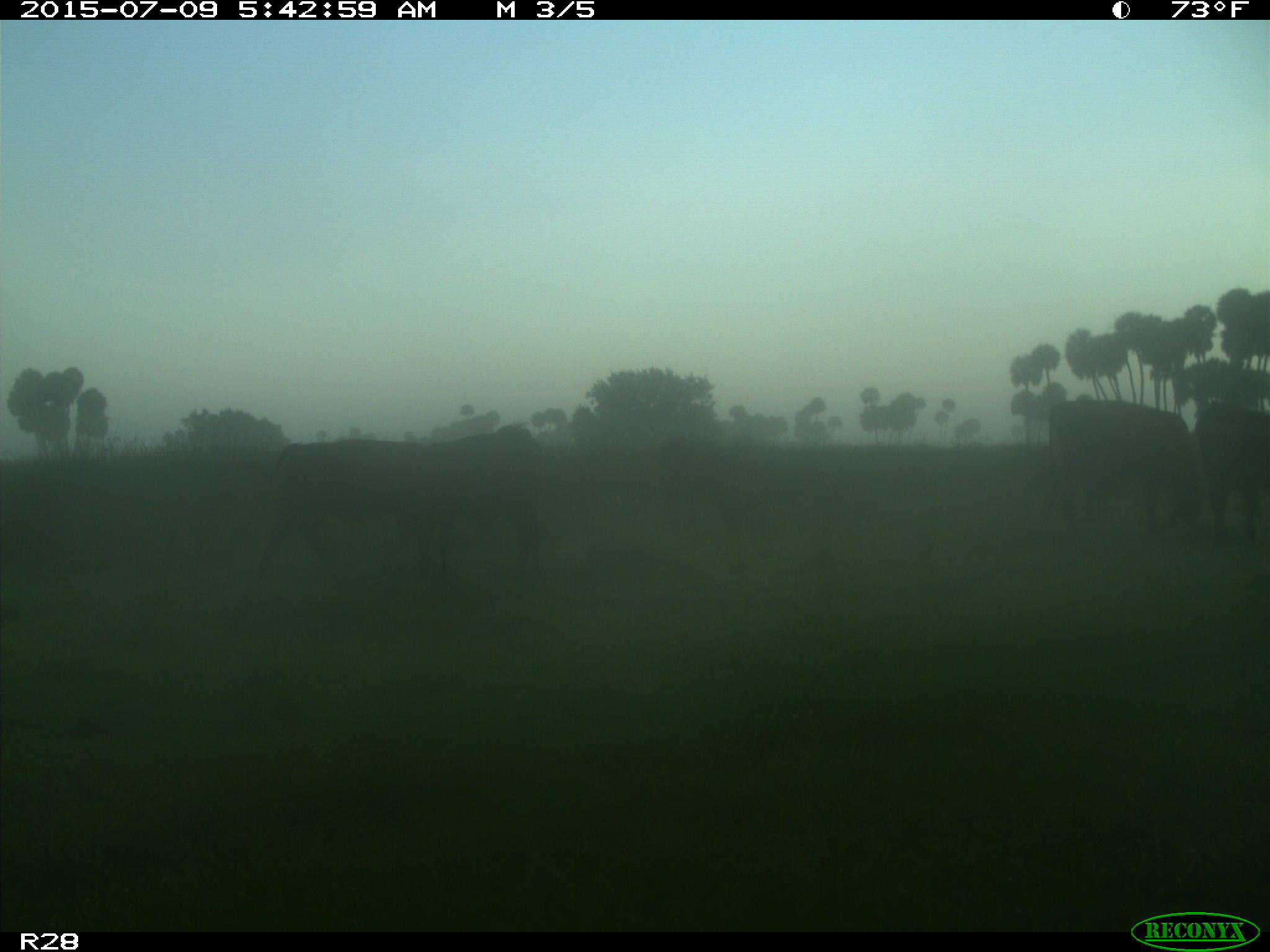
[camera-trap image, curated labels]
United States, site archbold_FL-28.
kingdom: Animalia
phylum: Chordata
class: Mammalia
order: Artiodactyla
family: Bovidae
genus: Bos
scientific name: Bos taurus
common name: domestic cow